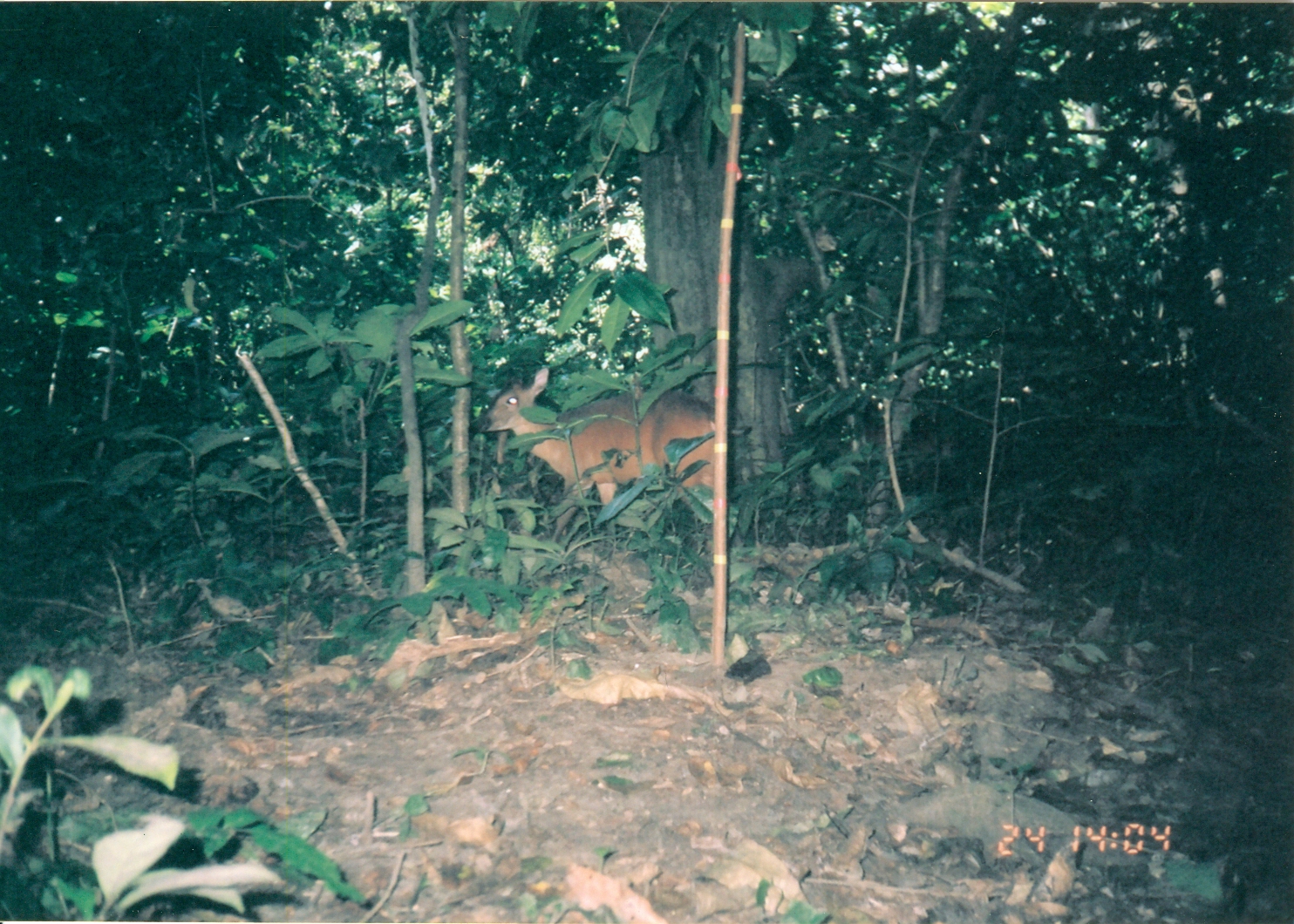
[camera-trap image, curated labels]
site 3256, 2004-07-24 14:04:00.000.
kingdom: Animalia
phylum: Chordata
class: Mammalia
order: Artiodactyla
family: Bovidae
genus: Cephalophus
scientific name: Cephalophus harveyi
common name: harvey's duiker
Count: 1.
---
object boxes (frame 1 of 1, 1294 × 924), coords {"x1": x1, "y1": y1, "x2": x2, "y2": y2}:
cephalophus harveyi: {"x1": 471, "y1": 363, "x2": 730, "y2": 565}